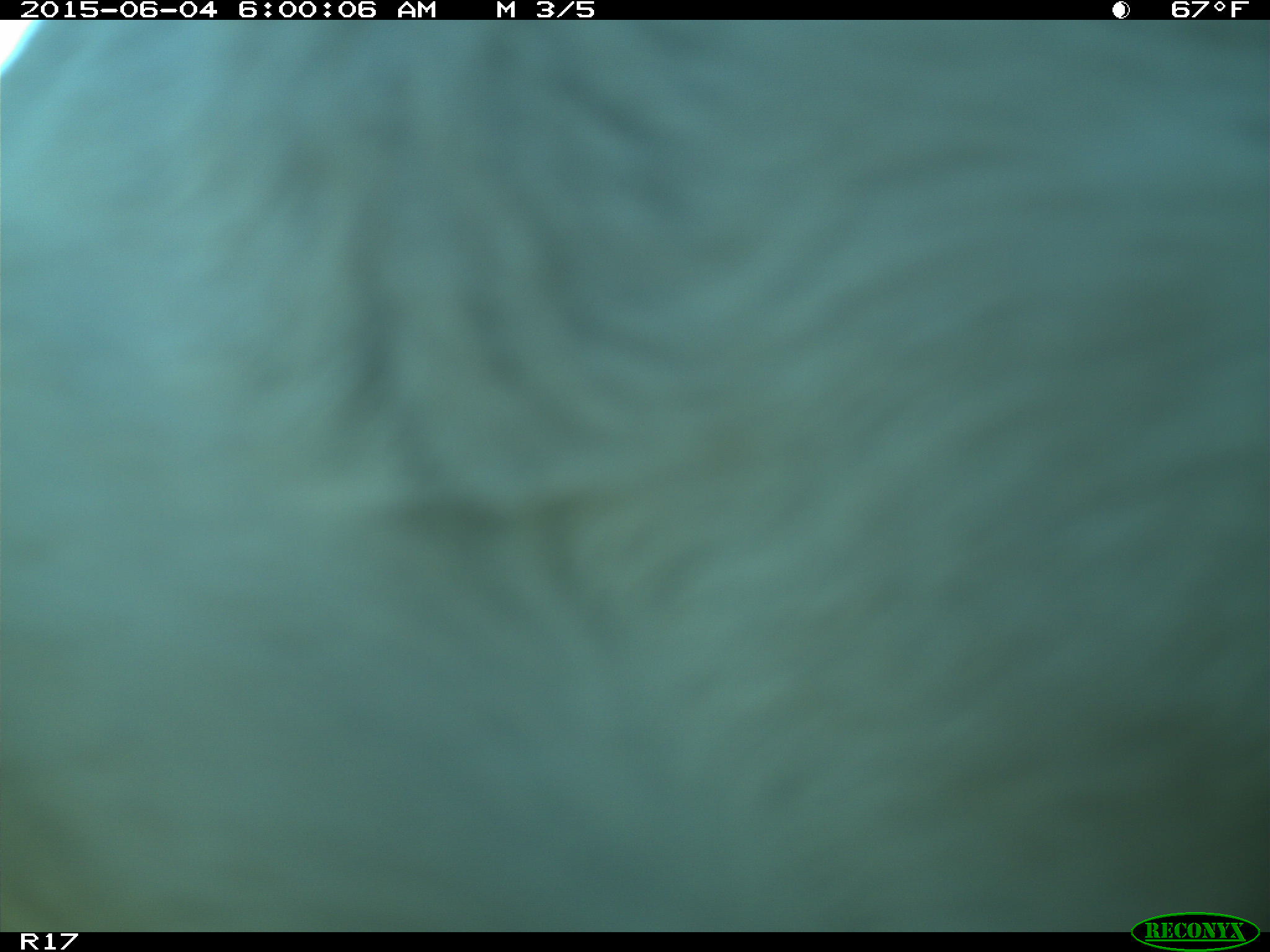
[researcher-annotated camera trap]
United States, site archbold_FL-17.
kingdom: Animalia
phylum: Chordata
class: Mammalia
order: Artiodactyla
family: Bovidae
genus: Bos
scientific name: Bos taurus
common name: domestic cow